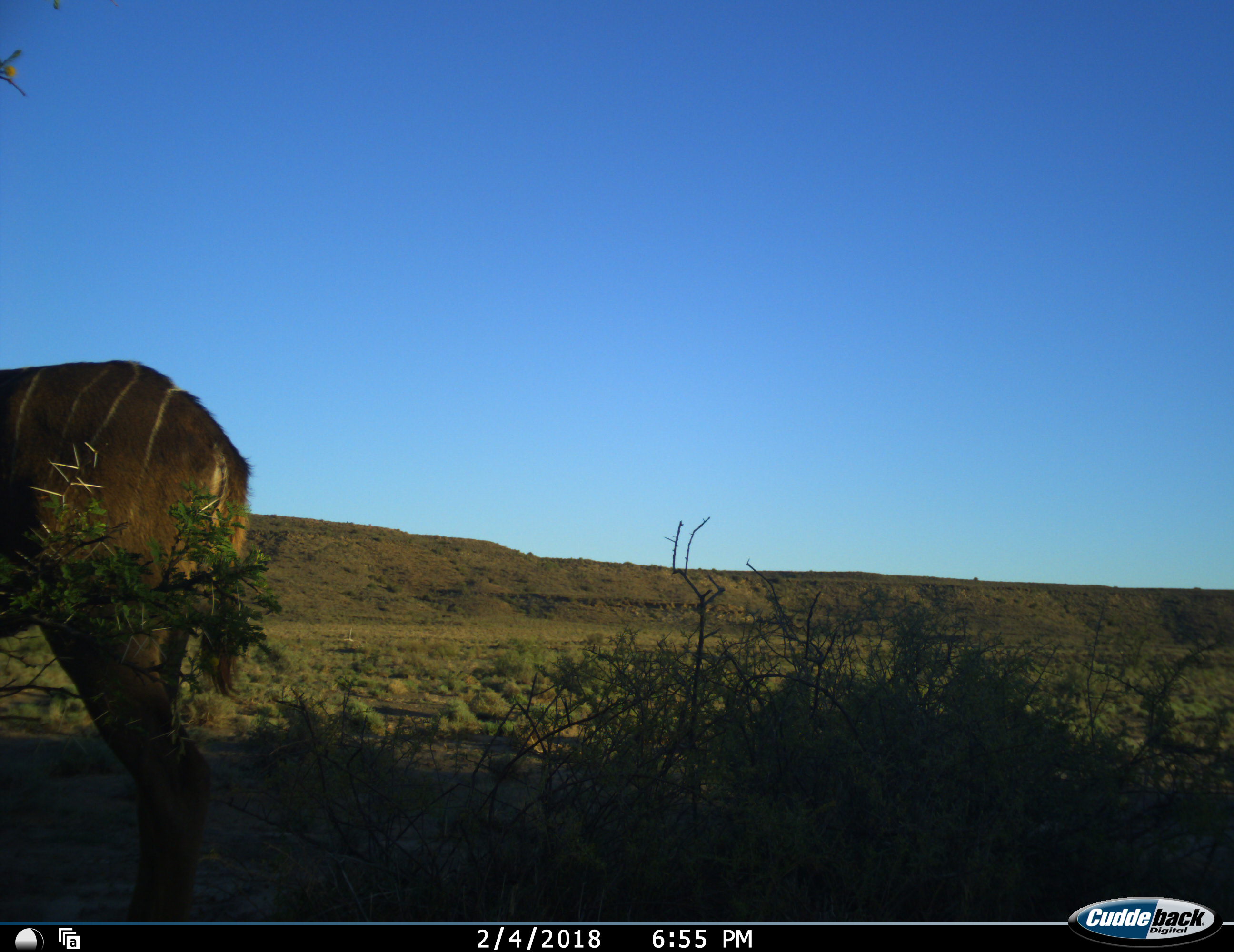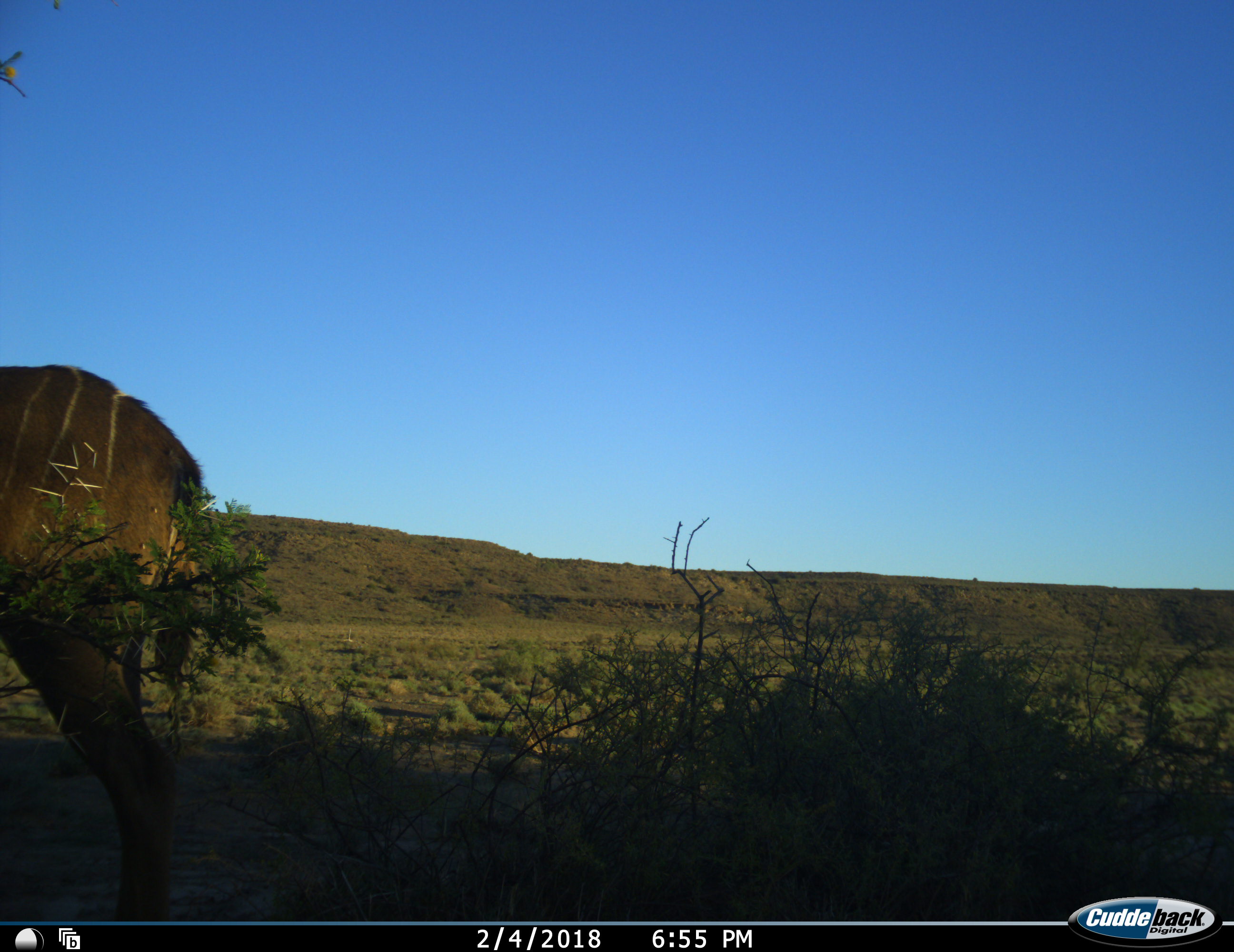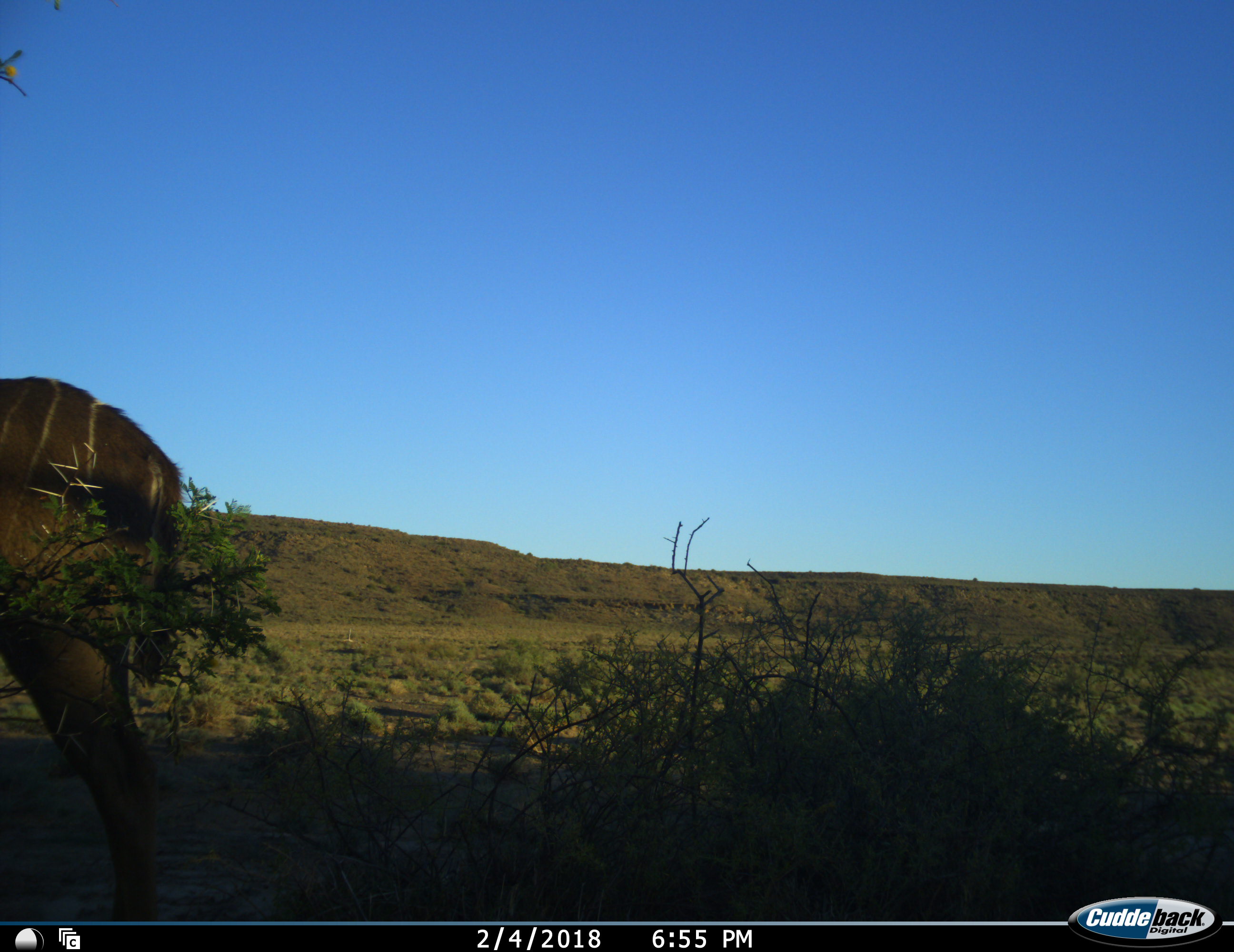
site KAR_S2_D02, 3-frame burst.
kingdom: Animalia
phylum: Chordata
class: Mammalia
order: Artiodactyla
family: Bovidae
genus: Tragelaphus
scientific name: Tragelaphus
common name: kudu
Kudu (Tragelaphus), count 1. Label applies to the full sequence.